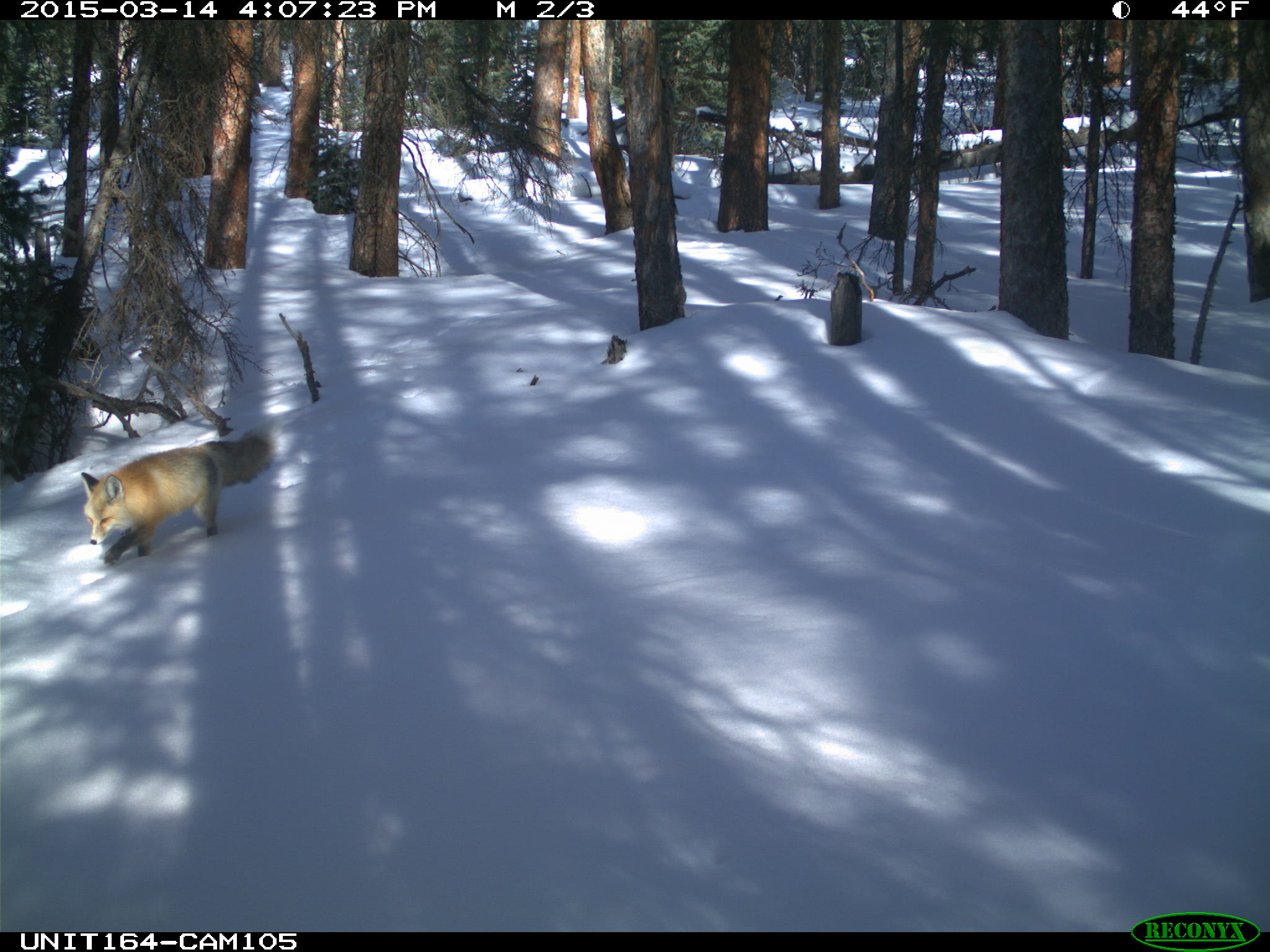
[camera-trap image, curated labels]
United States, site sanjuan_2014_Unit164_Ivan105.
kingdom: Animalia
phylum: Chordata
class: Mammalia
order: Carnivora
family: Canidae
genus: Vulpes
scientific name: Vulpes vulpes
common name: red fox